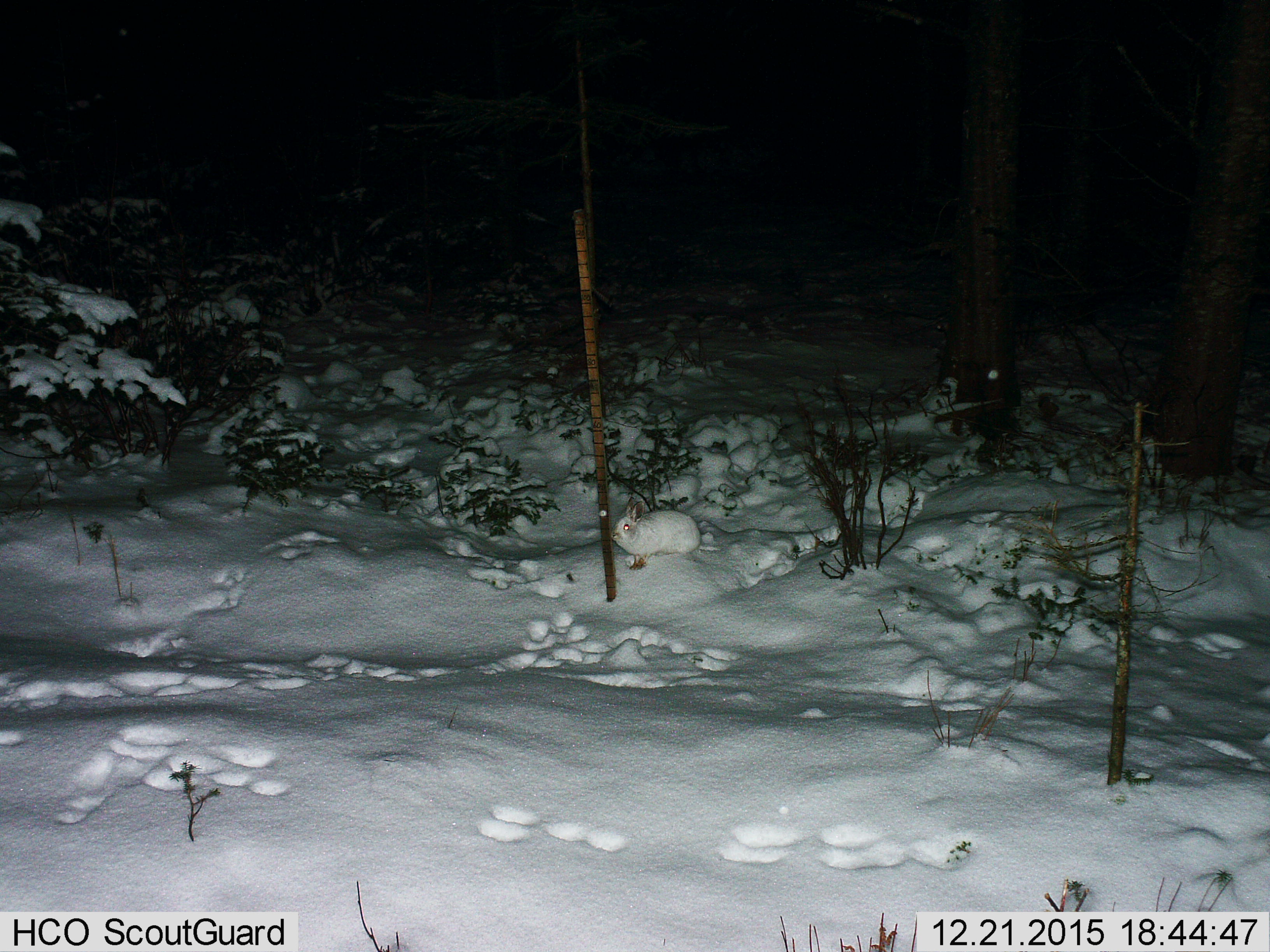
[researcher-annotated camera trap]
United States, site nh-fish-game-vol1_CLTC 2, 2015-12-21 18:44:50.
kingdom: Animalia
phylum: Chordata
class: Mammalia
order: Lagomorpha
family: Leporidae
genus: Lepus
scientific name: Lepus americanus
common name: snowshoe hare